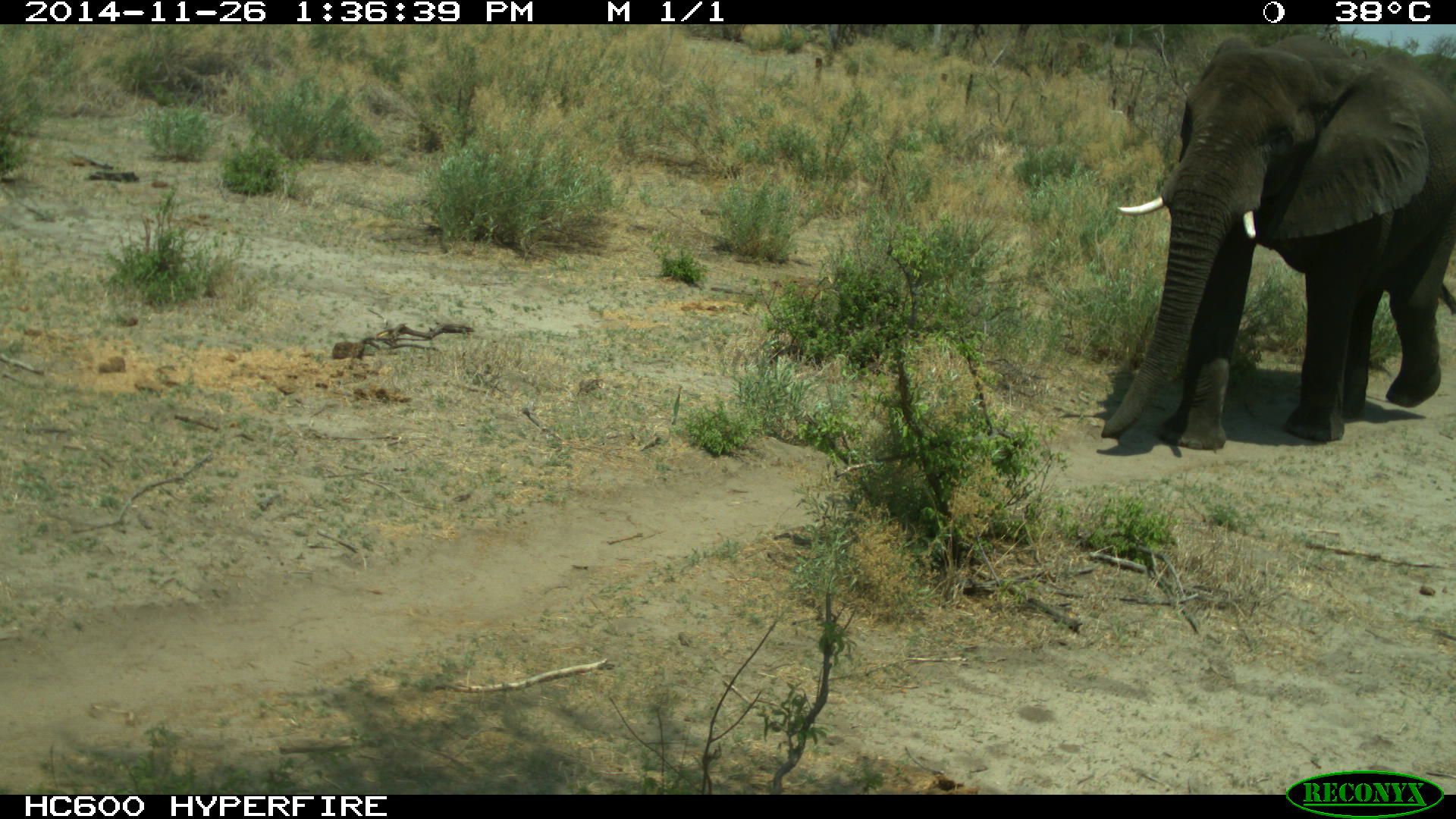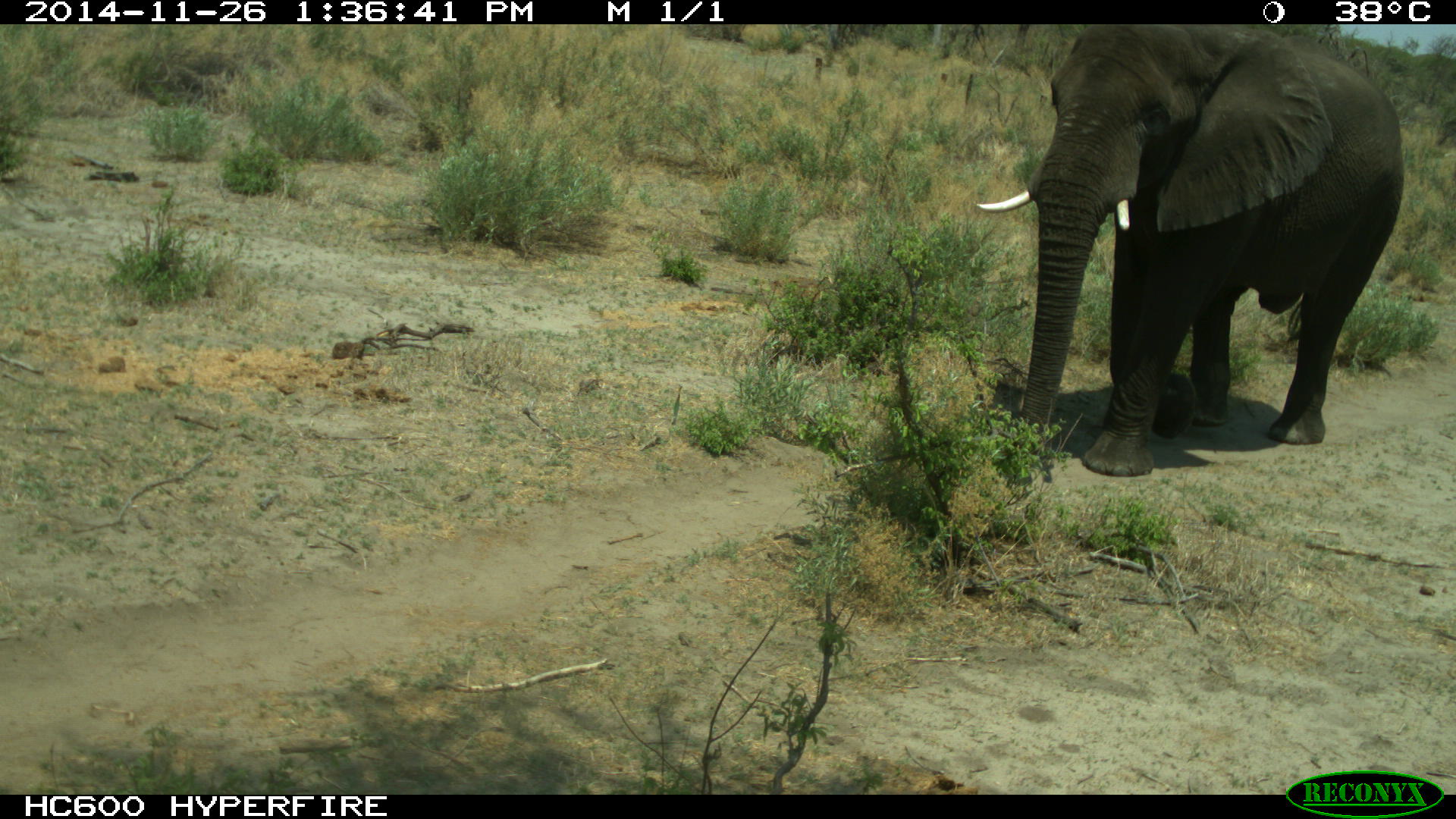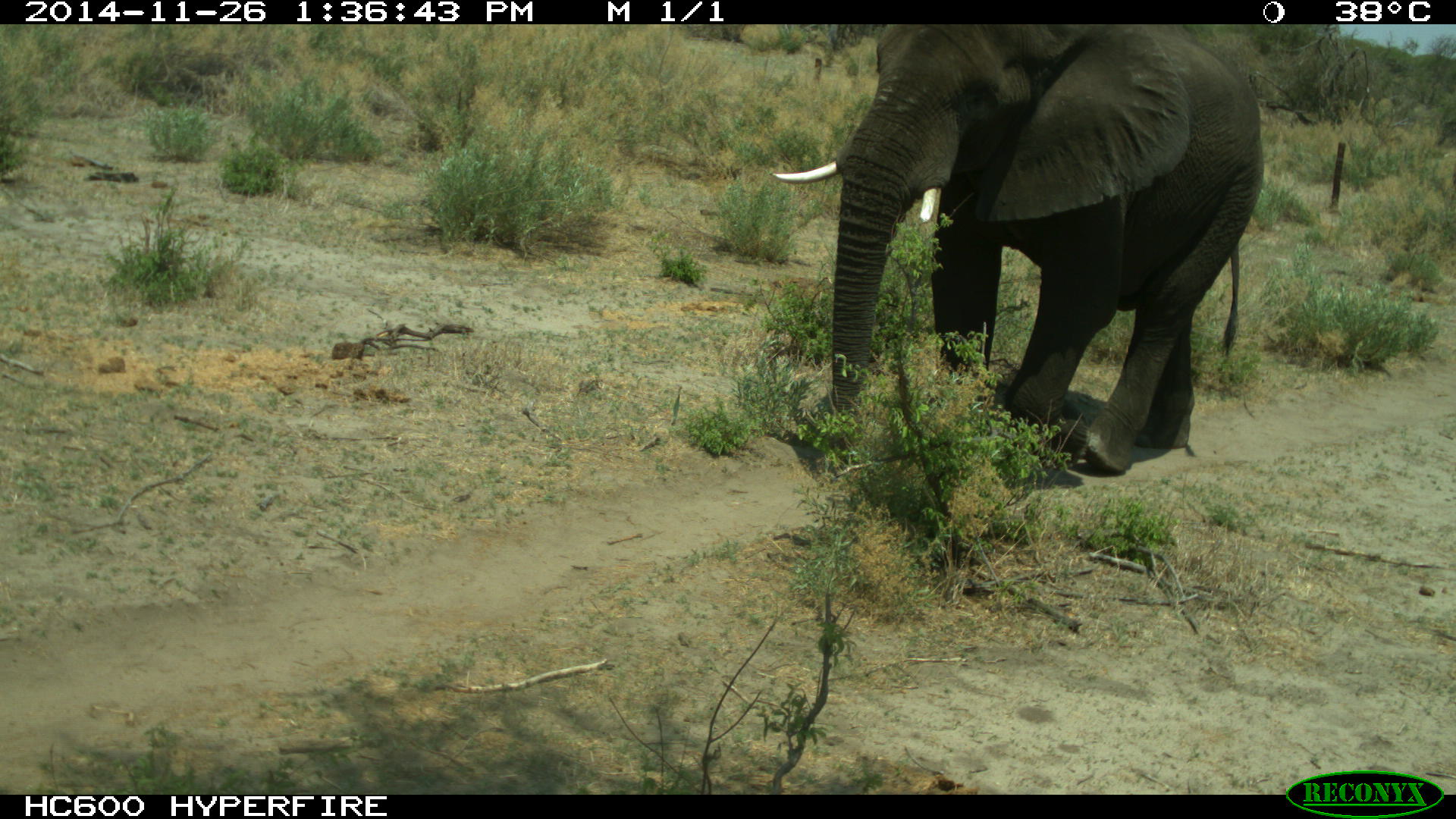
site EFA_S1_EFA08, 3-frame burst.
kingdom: Animalia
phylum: Chordata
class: Mammalia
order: Proboscidea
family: Elephantidae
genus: Loxodonta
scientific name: Loxodonta africana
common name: african bush elephant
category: elephant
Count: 1.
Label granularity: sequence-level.